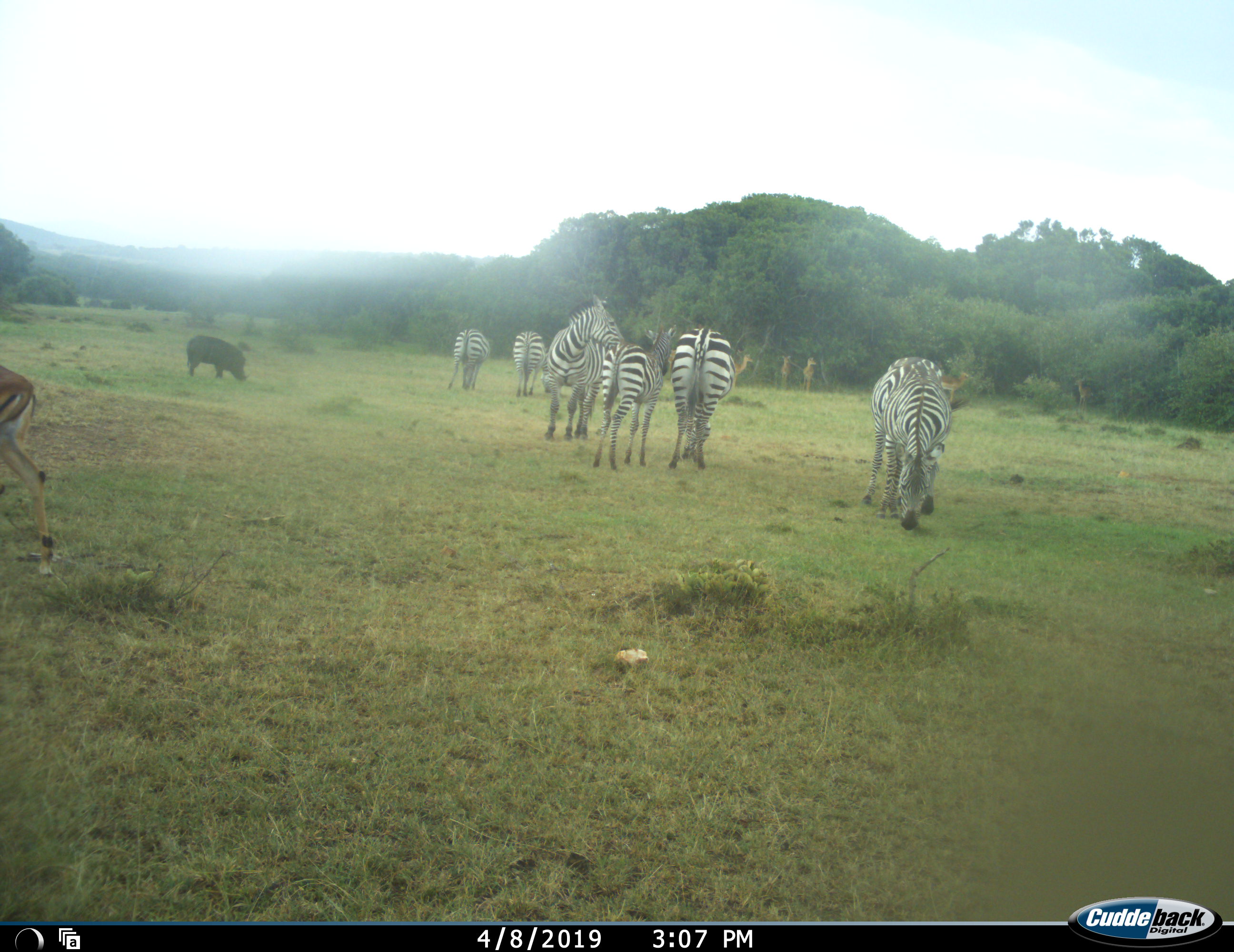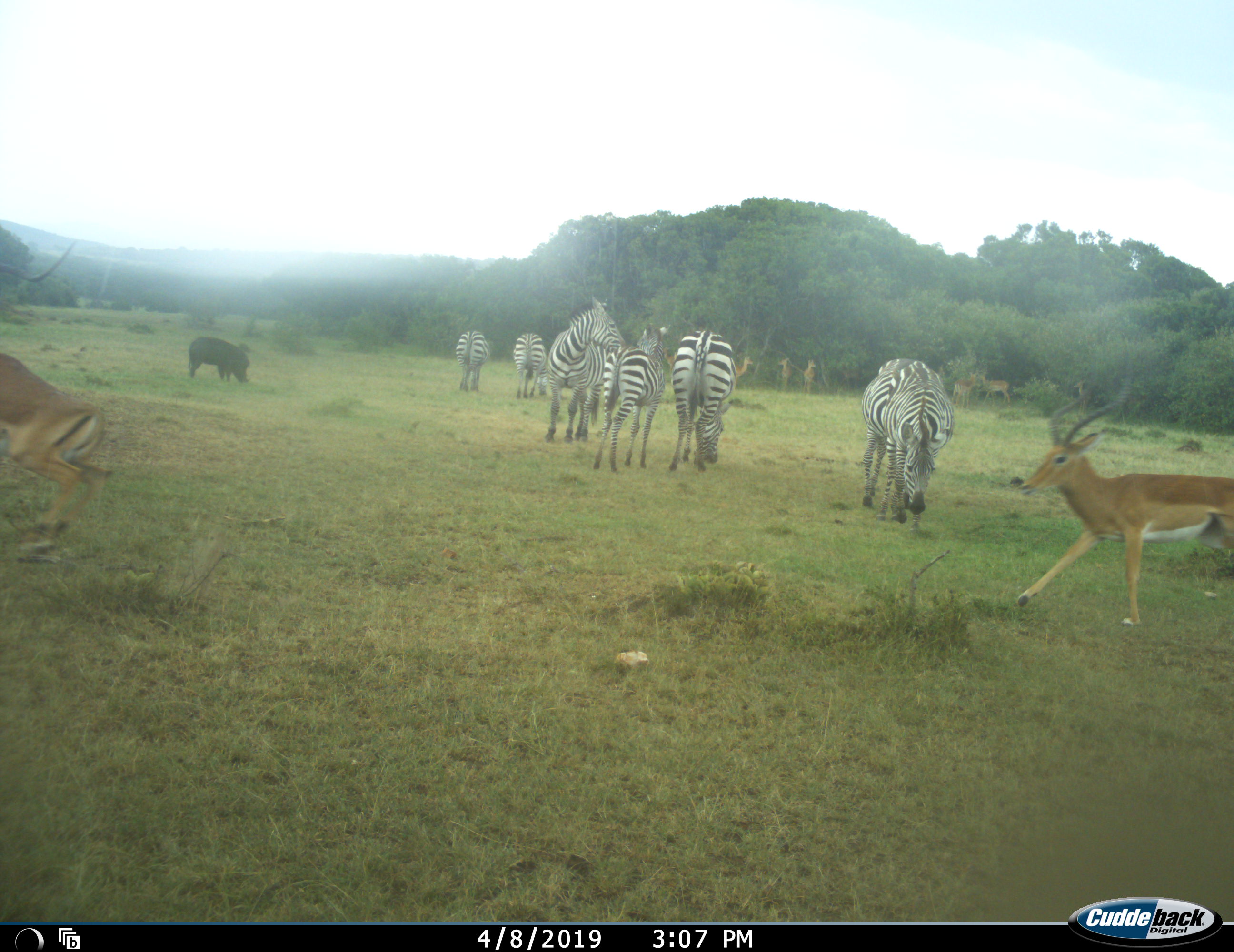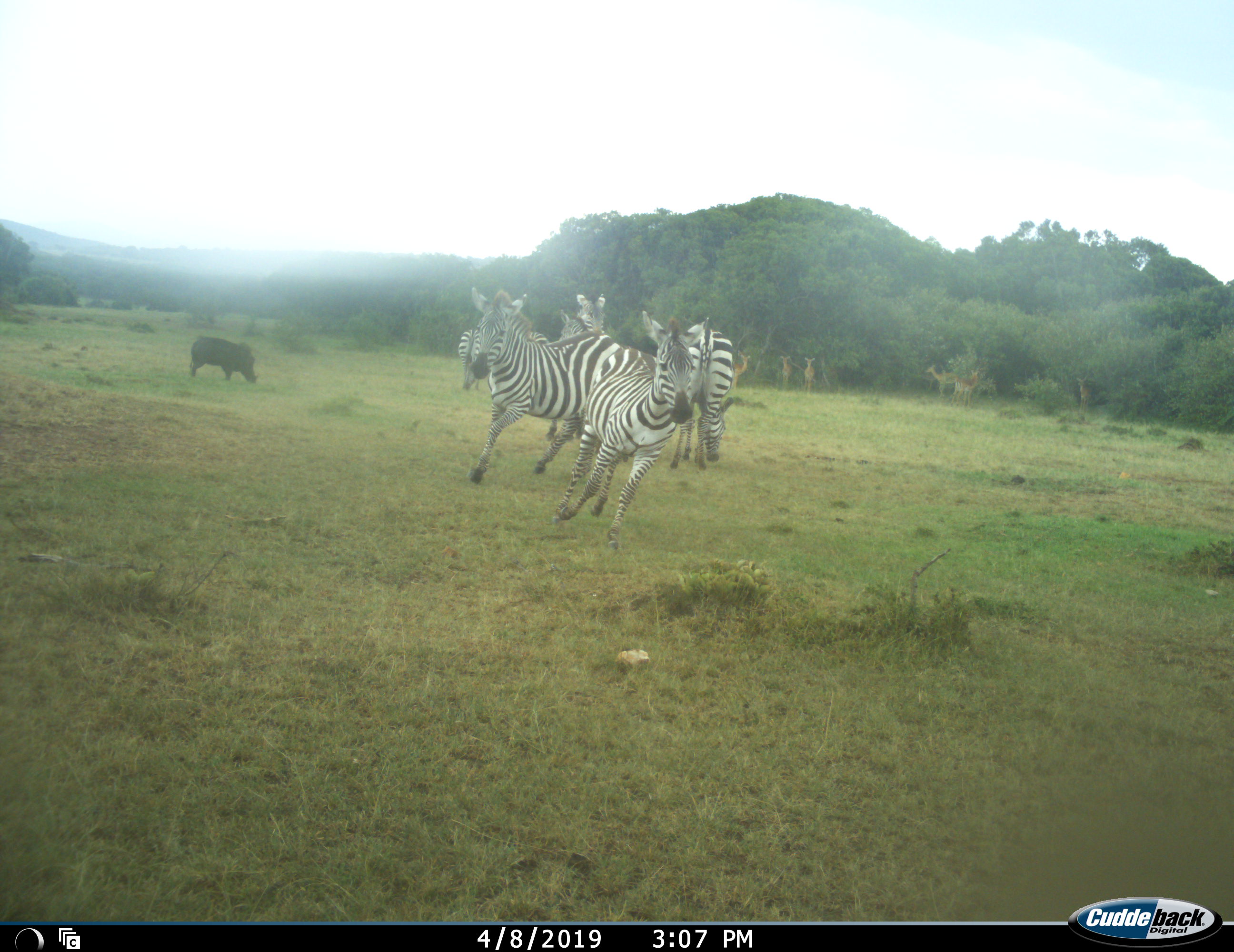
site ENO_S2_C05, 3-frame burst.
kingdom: Animalia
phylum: Chordata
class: Mammalia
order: Artiodactyla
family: Bovidae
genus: Aepyceros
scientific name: Aepyceros melampus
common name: impala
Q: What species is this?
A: Impala (Aepyceros melampus).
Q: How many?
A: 7.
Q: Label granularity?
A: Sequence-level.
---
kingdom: Animalia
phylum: Chordata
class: Mammalia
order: Artiodactyla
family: Suidae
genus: Phacochoerus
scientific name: Phacochoerus africanus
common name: warthog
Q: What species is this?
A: Warthog (Phacochoerus africanus).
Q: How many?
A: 1.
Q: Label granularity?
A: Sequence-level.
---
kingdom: Animalia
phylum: Chordata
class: Mammalia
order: Perissodactyla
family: Equidae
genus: Equus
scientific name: Equus quagga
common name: plains zebra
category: zebraplains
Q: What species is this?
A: Zebraplains (plains zebra) (Equus quagga).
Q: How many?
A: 7.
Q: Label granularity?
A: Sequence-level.